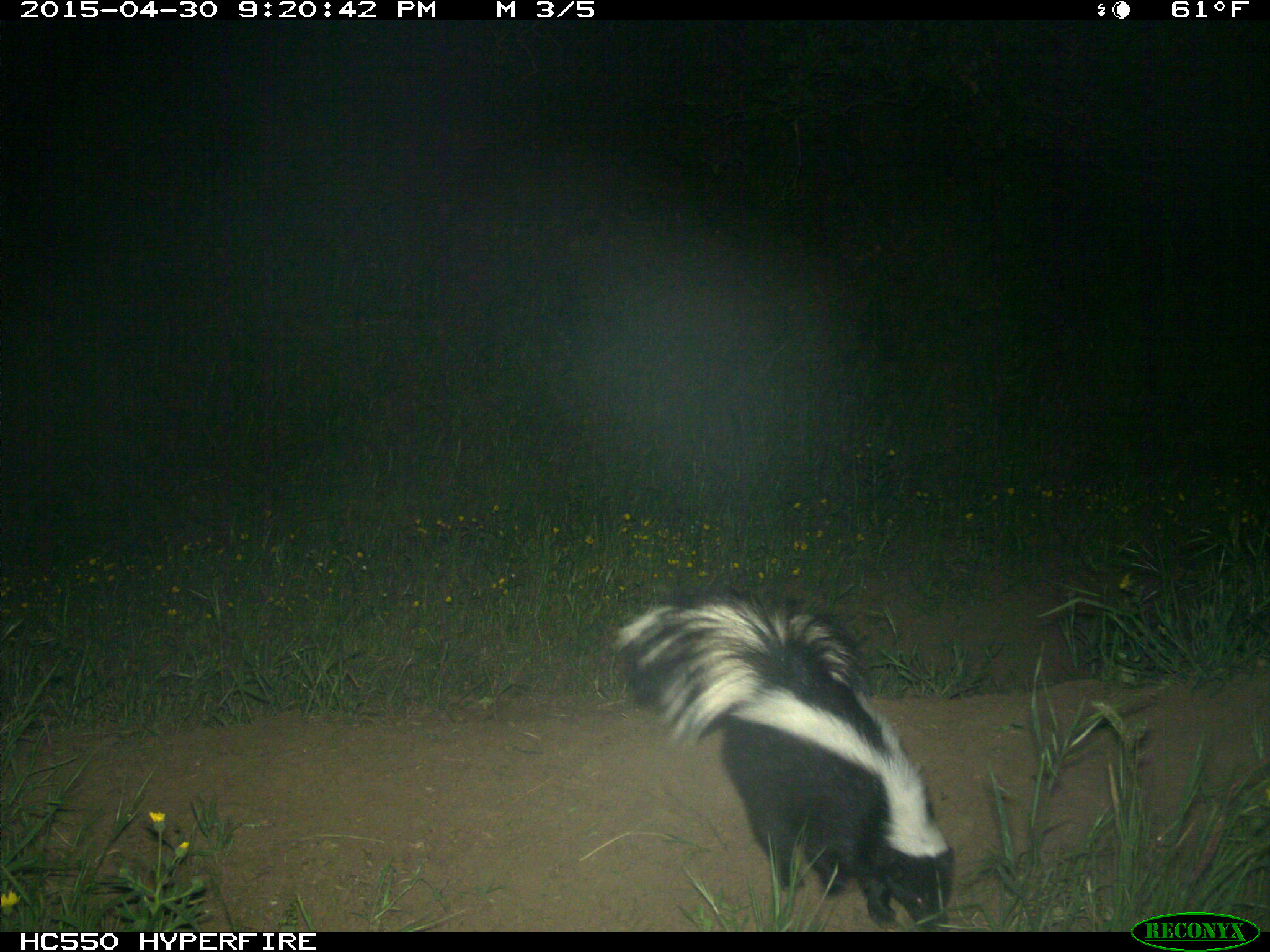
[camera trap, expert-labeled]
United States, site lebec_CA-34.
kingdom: Animalia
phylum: Chordata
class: Mammalia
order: Carnivora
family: Mephitidae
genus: Mephitis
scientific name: Mephitis mephitis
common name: striped skunk